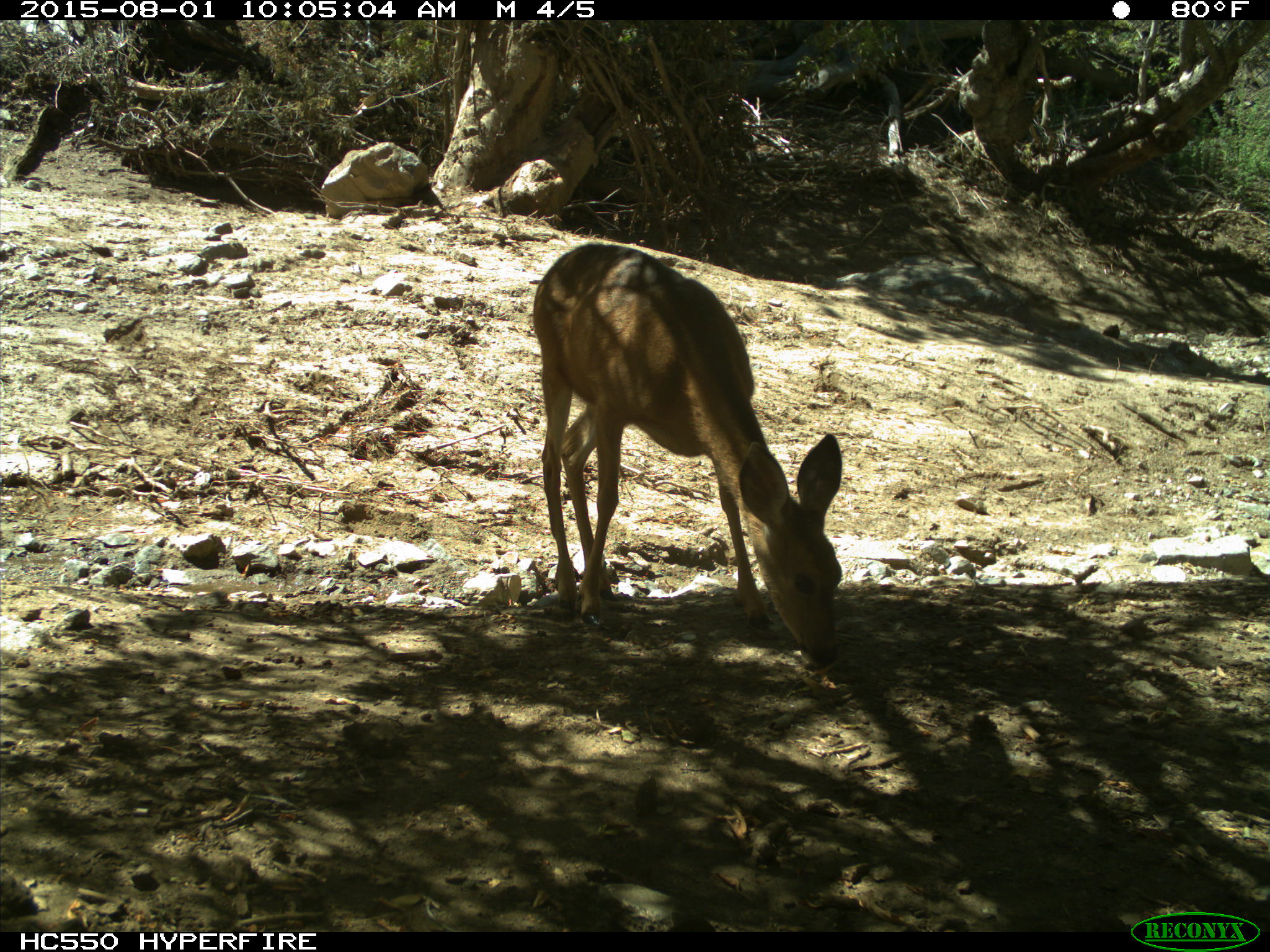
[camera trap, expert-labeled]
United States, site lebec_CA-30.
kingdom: Animalia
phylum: Chordata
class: Mammalia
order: Artiodactyla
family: Cervidae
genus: Odocoileus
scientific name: Odocoileus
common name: deer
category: unidentified deer